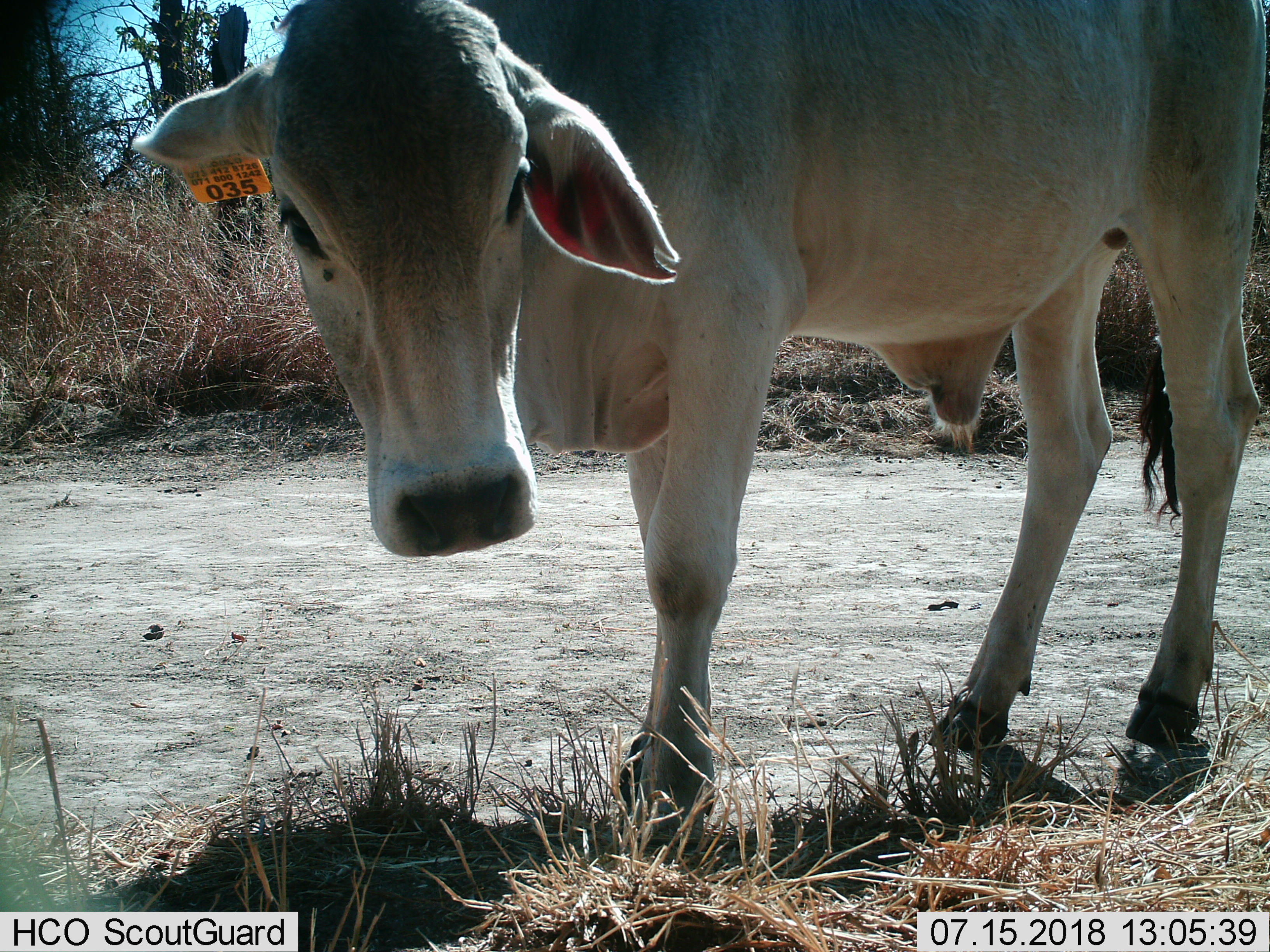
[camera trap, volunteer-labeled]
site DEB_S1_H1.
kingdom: Animalia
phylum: Chordata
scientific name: Vertebrata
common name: domestic animal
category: domesticanimal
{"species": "domesticanimal (domestic animal) (Vertebrata)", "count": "1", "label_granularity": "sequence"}